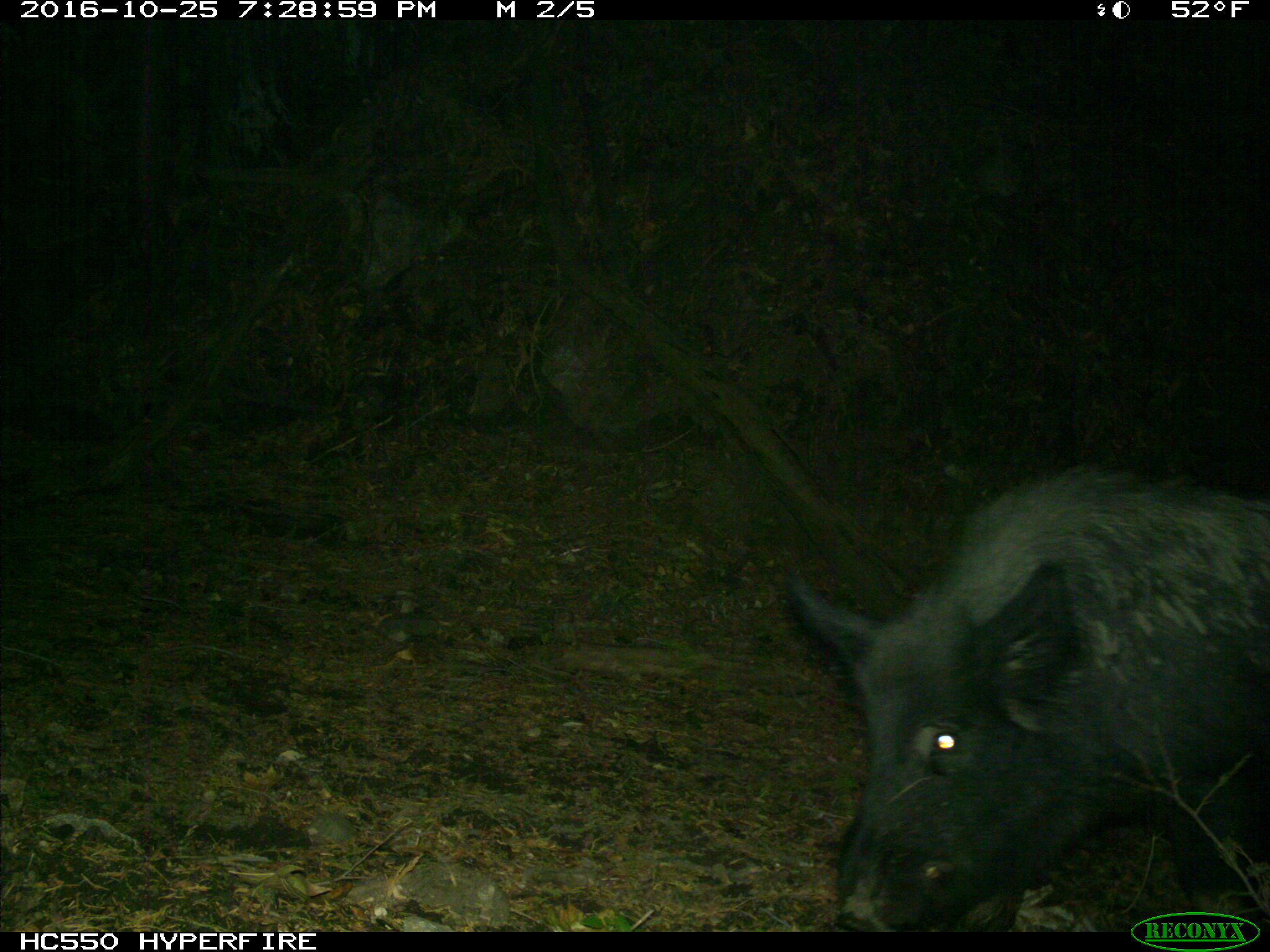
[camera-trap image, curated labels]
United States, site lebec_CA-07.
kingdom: Animalia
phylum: Chordata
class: Mammalia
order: Artiodactyla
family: Suidae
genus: Sus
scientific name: Sus scrofa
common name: wild boar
Sus scrofa (wild boar).